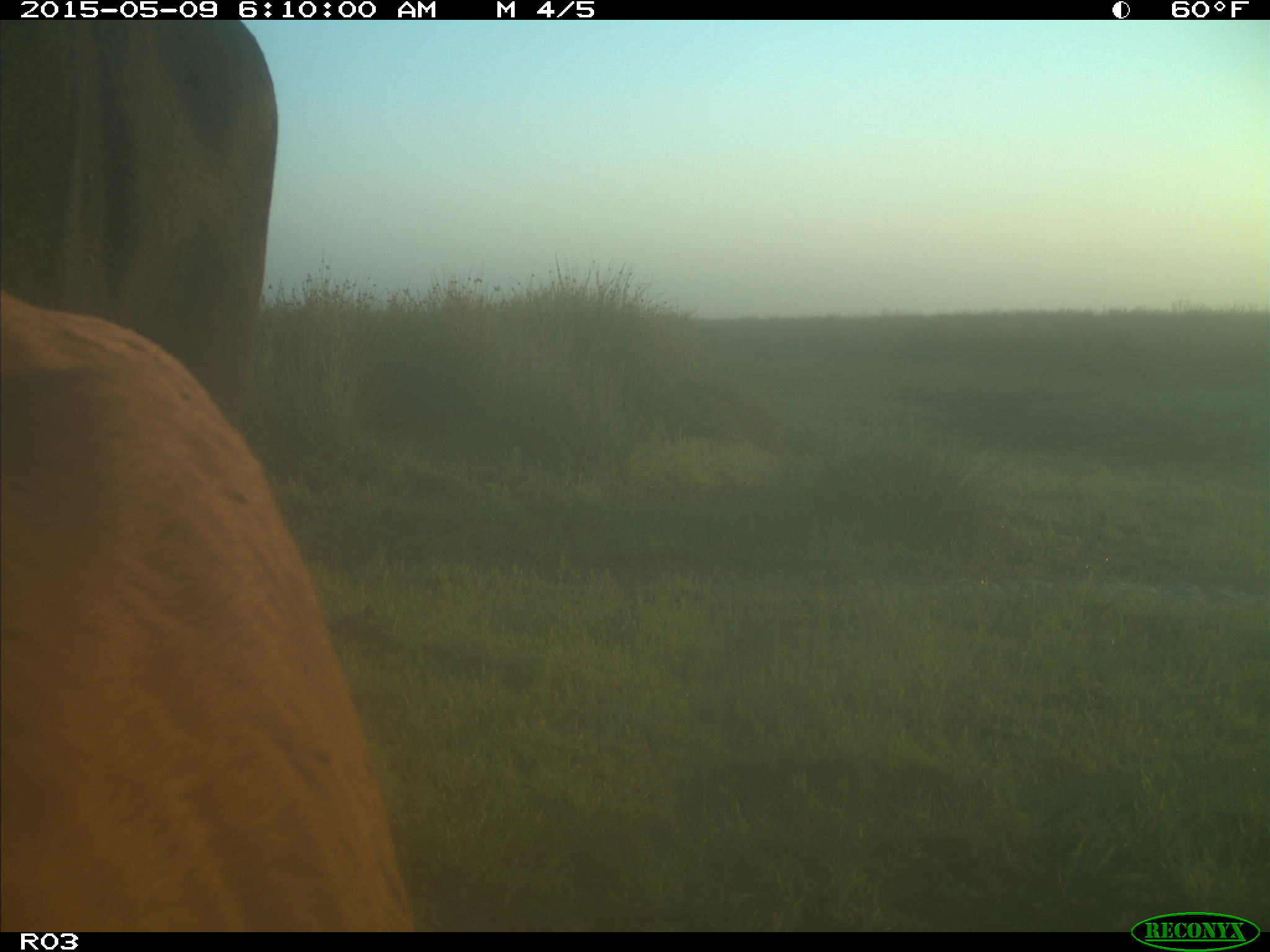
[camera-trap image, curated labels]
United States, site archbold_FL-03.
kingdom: Animalia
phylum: Chordata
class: Mammalia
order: Artiodactyla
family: Bovidae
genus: Bos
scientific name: Bos taurus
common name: domestic cow